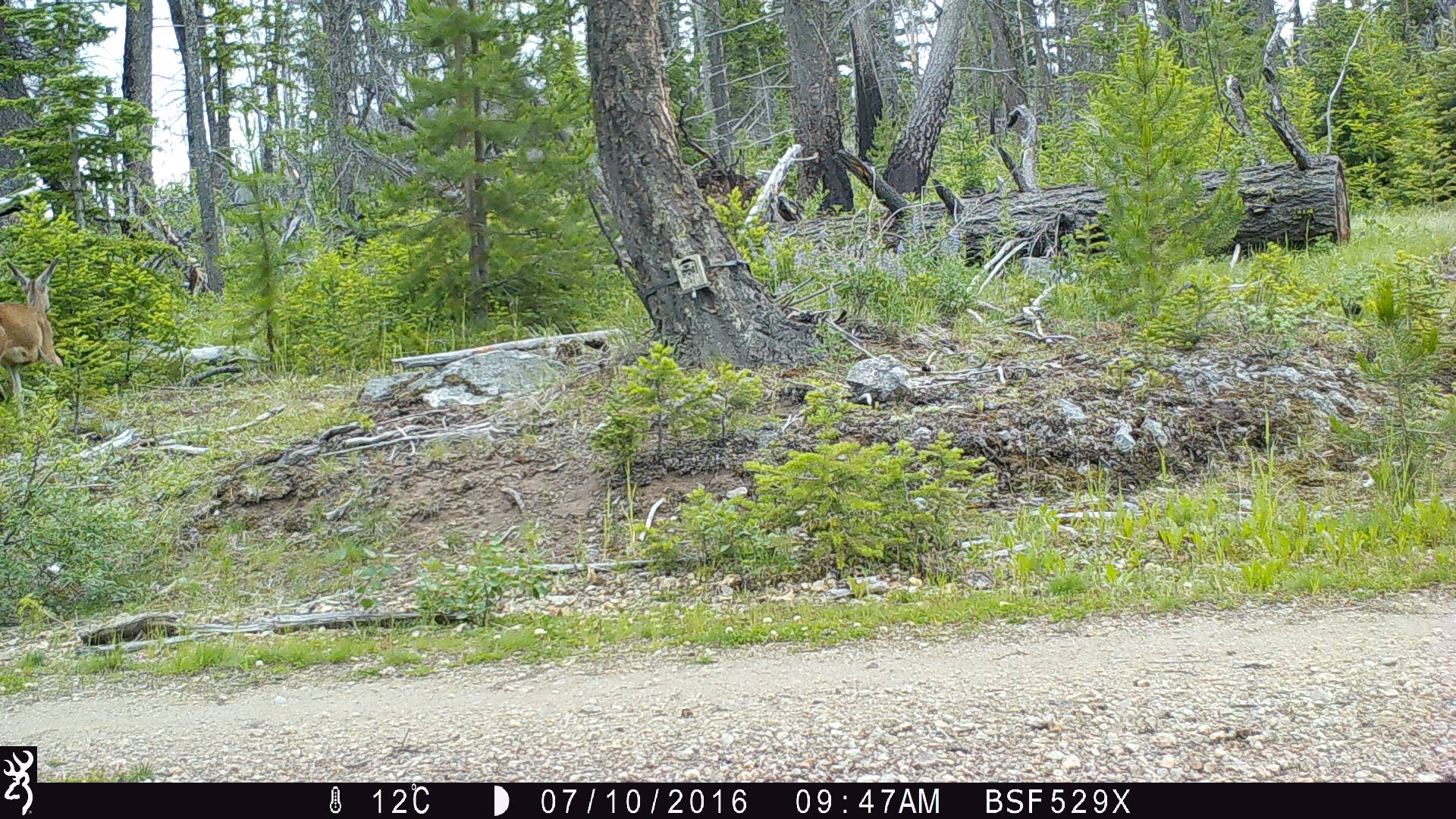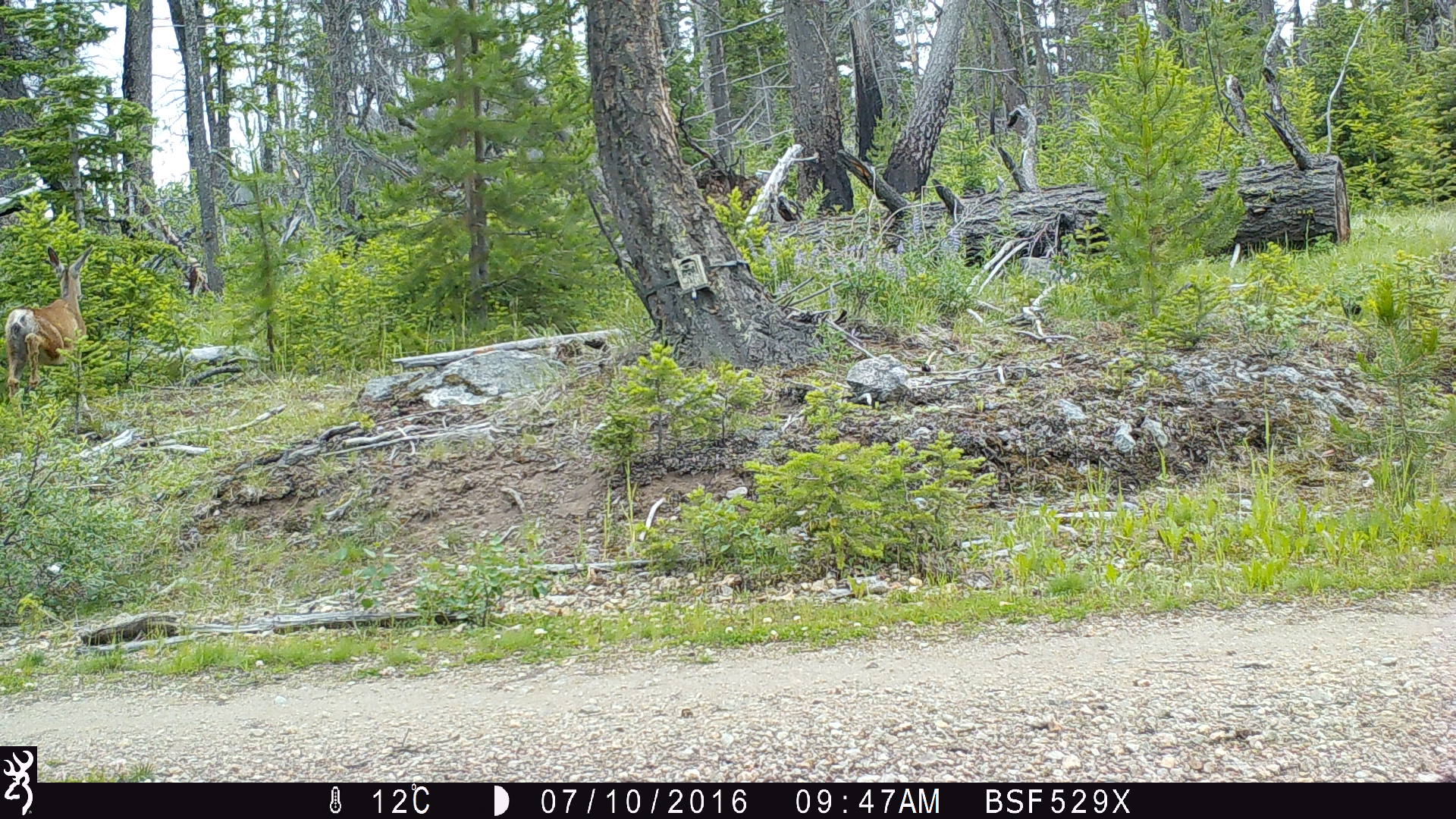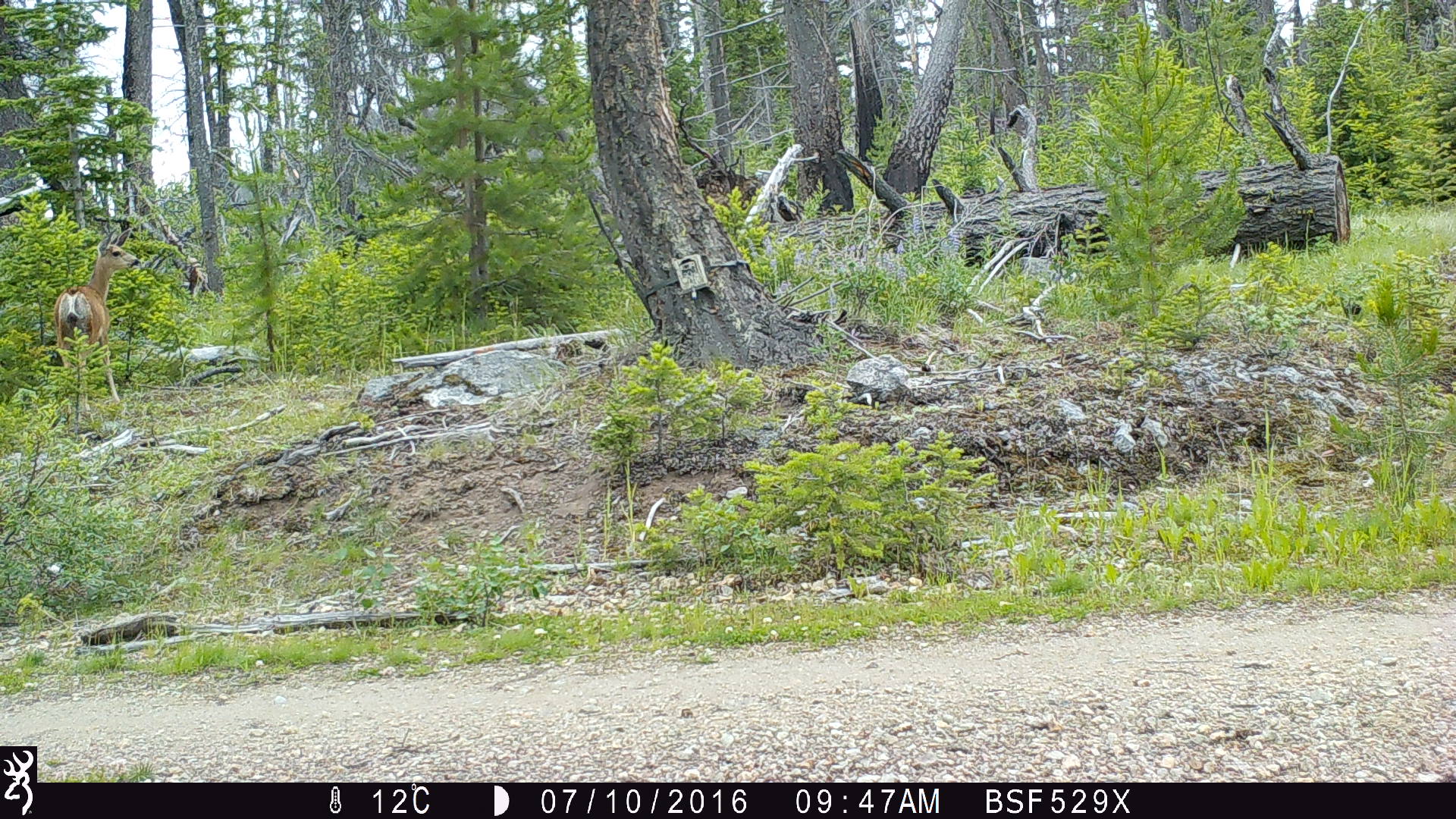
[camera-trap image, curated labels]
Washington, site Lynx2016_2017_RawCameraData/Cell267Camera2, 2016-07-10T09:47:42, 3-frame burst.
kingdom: Animalia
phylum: Chordata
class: Mammalia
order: Artiodactyla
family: Cervidae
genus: Odocoileus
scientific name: Odocoileus hemionus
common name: mule deer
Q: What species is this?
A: Odocoileus hemionus (mule deer).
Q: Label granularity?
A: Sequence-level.